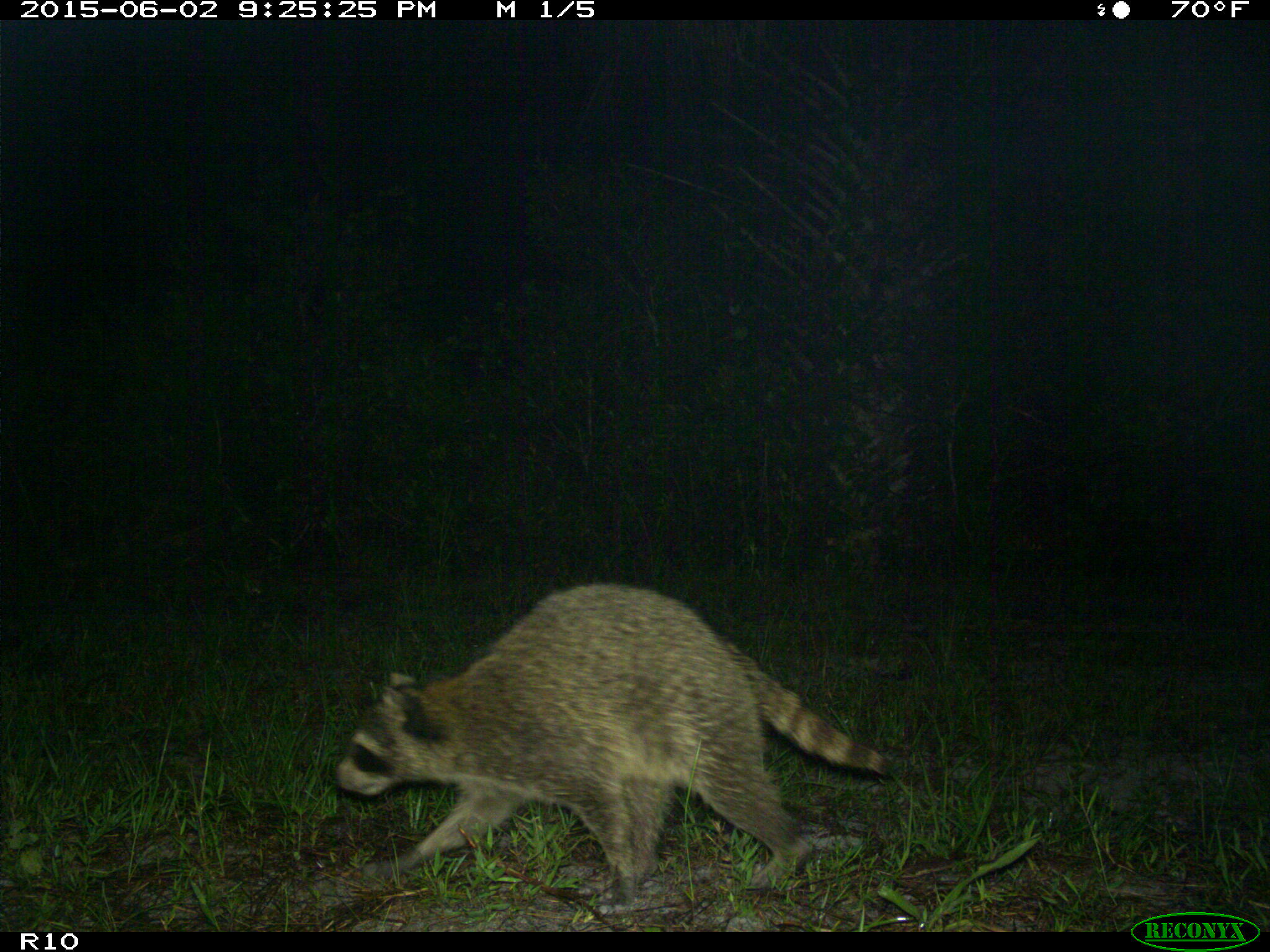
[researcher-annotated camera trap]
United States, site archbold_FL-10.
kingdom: Animalia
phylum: Chordata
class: Mammalia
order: Carnivora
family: Procyonidae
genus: Procyon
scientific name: Procyon lotor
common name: common raccoon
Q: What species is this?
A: Procyon lotor (common raccoon).